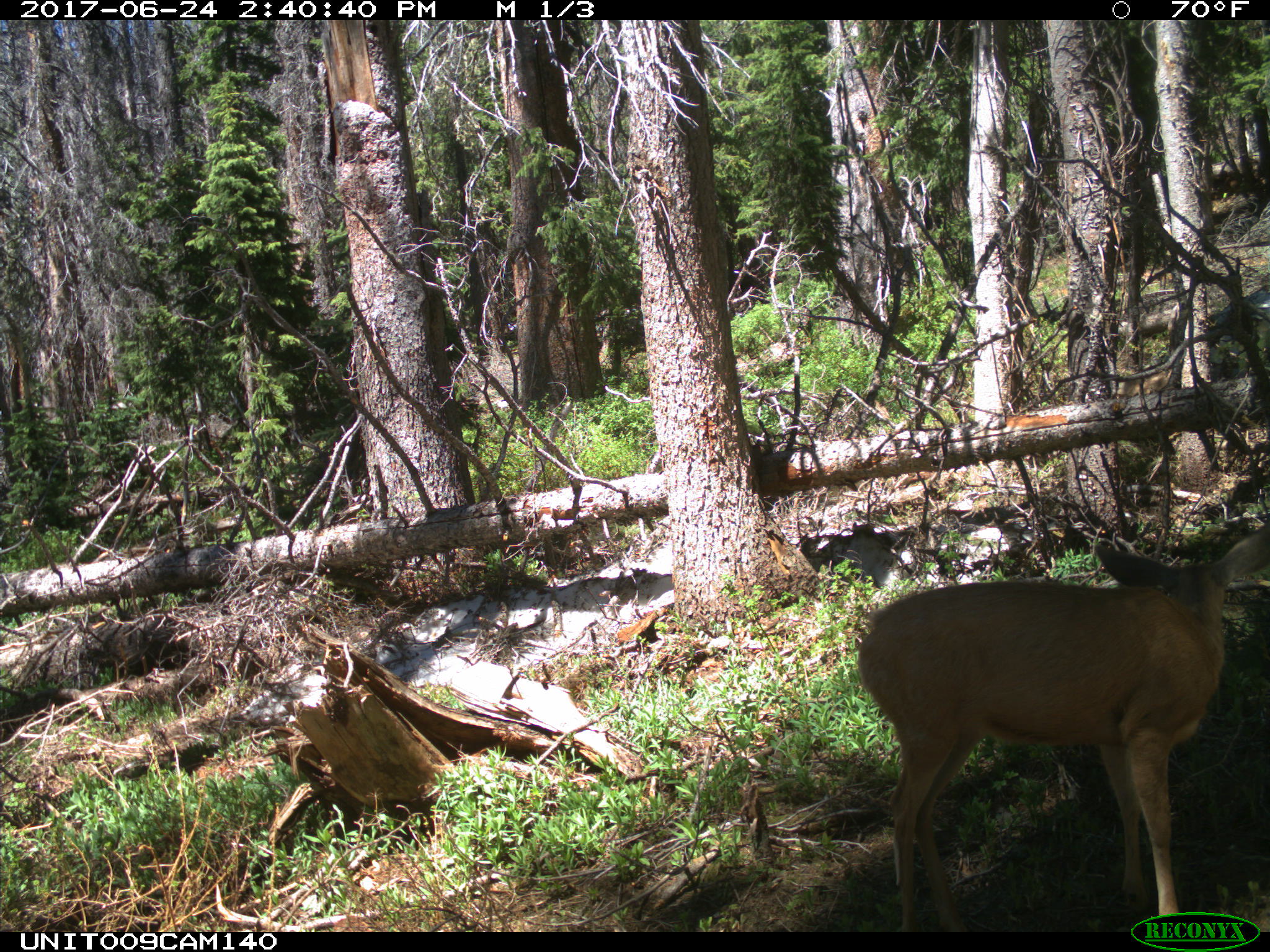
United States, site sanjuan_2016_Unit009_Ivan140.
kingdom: Animalia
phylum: Chordata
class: Mammalia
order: Artiodactyla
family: Cervidae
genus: Odocoileus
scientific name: Odocoileus hemionus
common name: mule deer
Odocoileus hemionus (mule deer).